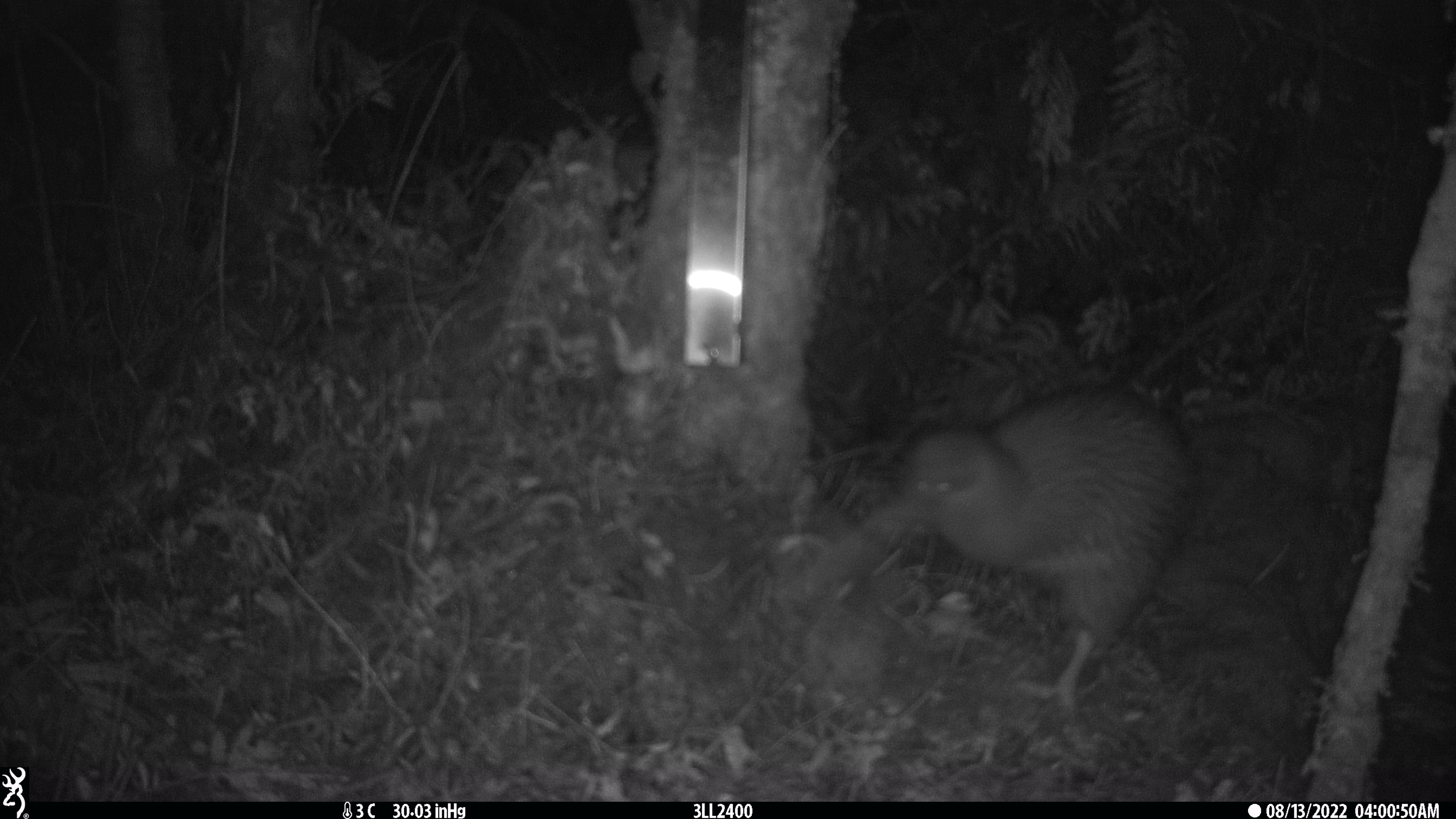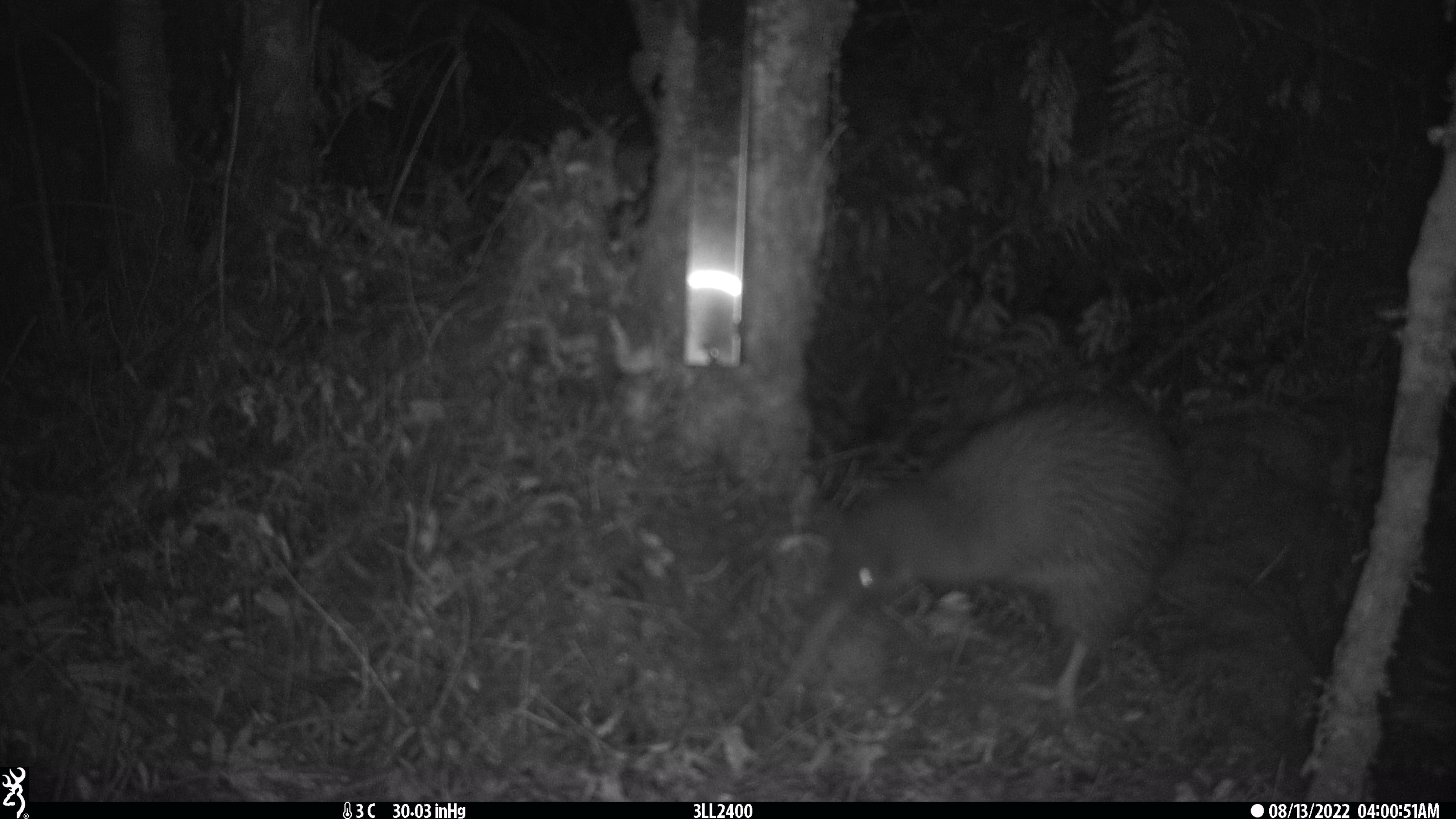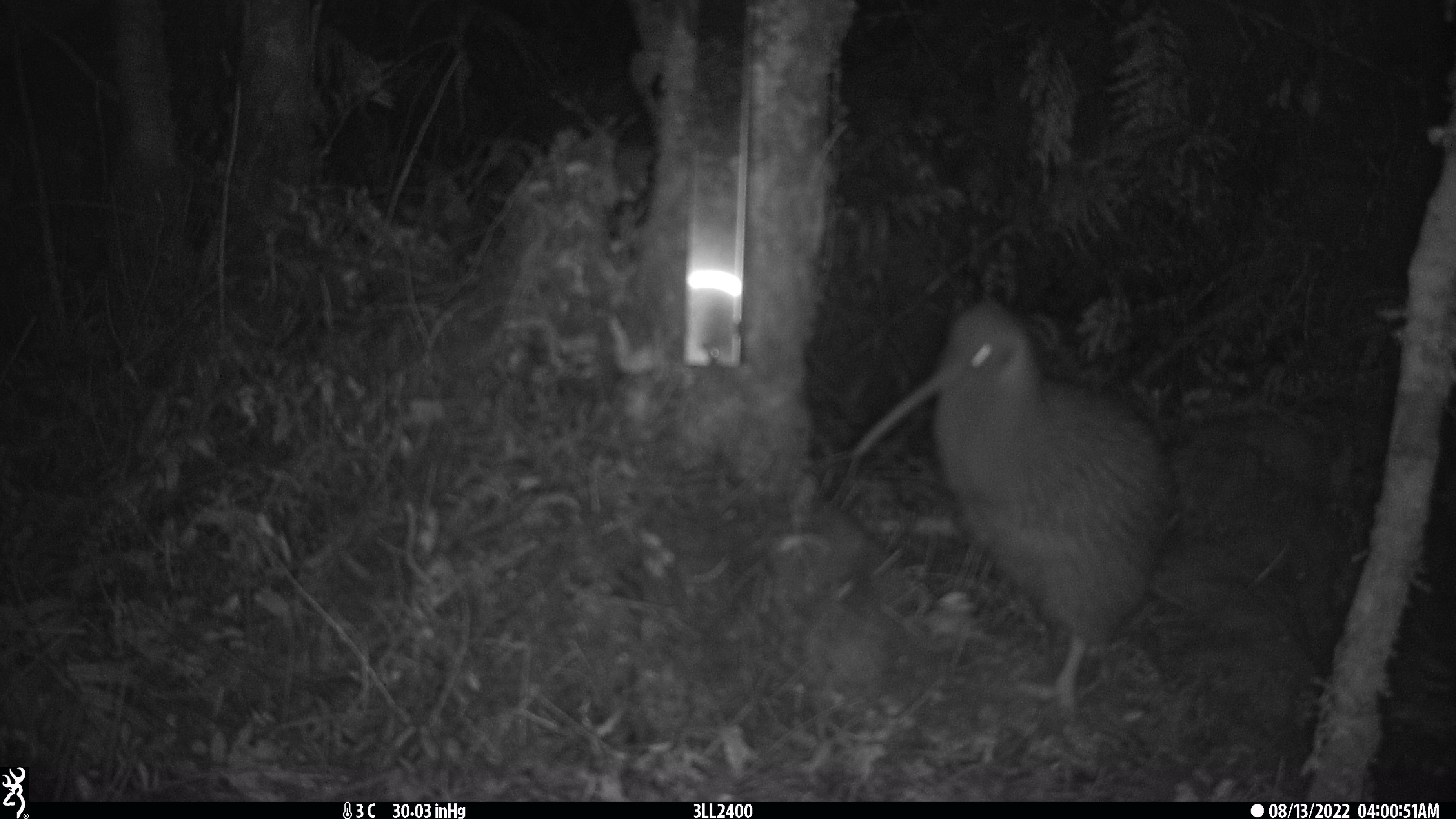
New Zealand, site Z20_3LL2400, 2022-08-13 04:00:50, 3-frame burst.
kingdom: Animalia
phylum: Chordata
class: Aves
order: Apterygiformes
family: Apterygidae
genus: Apteryx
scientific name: Apteryx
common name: kiwi